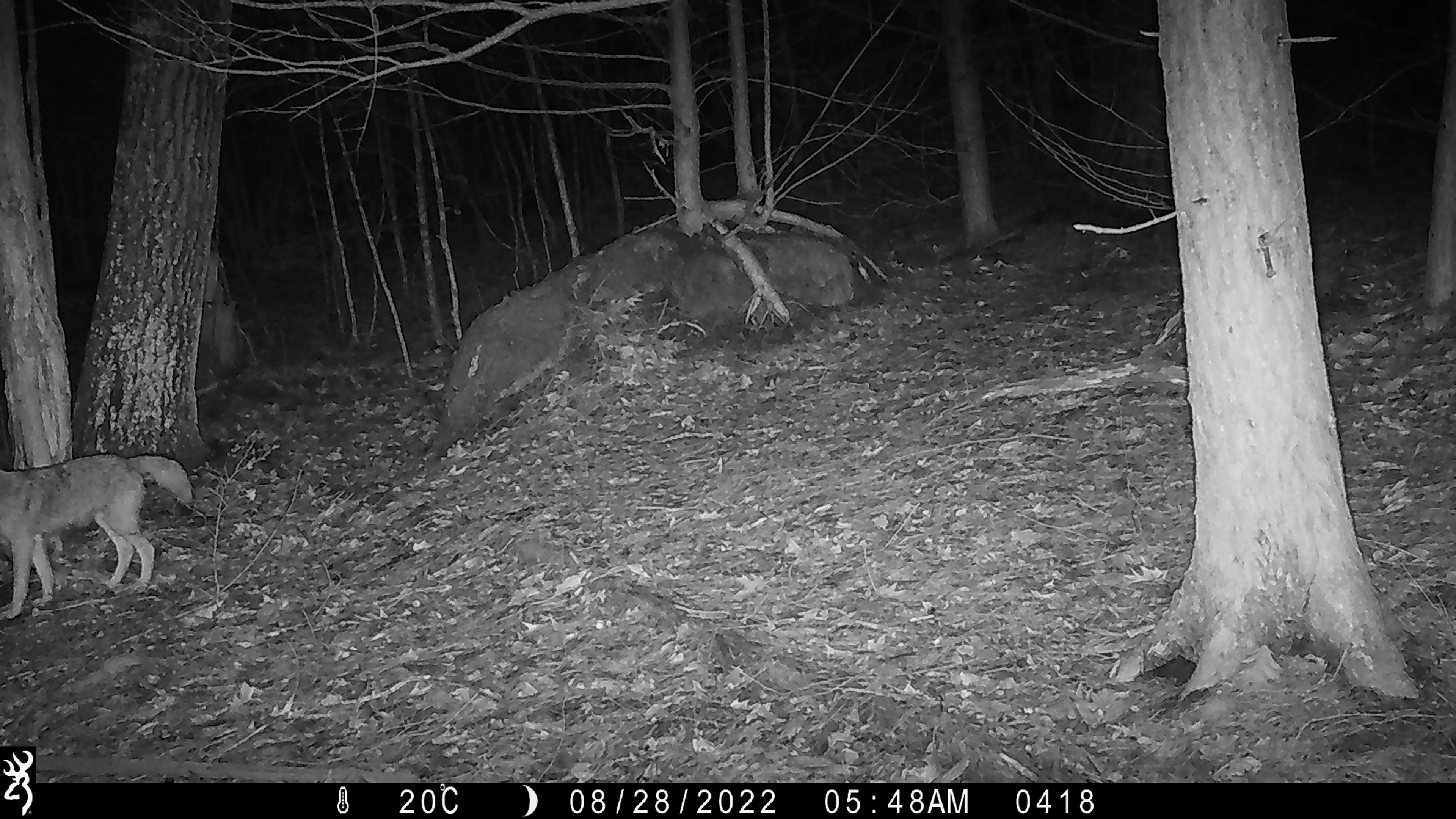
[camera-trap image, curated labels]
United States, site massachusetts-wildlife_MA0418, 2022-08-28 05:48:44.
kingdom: Animalia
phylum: Chordata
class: Mammalia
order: Carnivora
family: Canidae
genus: Canis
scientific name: Canis latrans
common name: coyote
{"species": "coyote (Canis latrans)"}